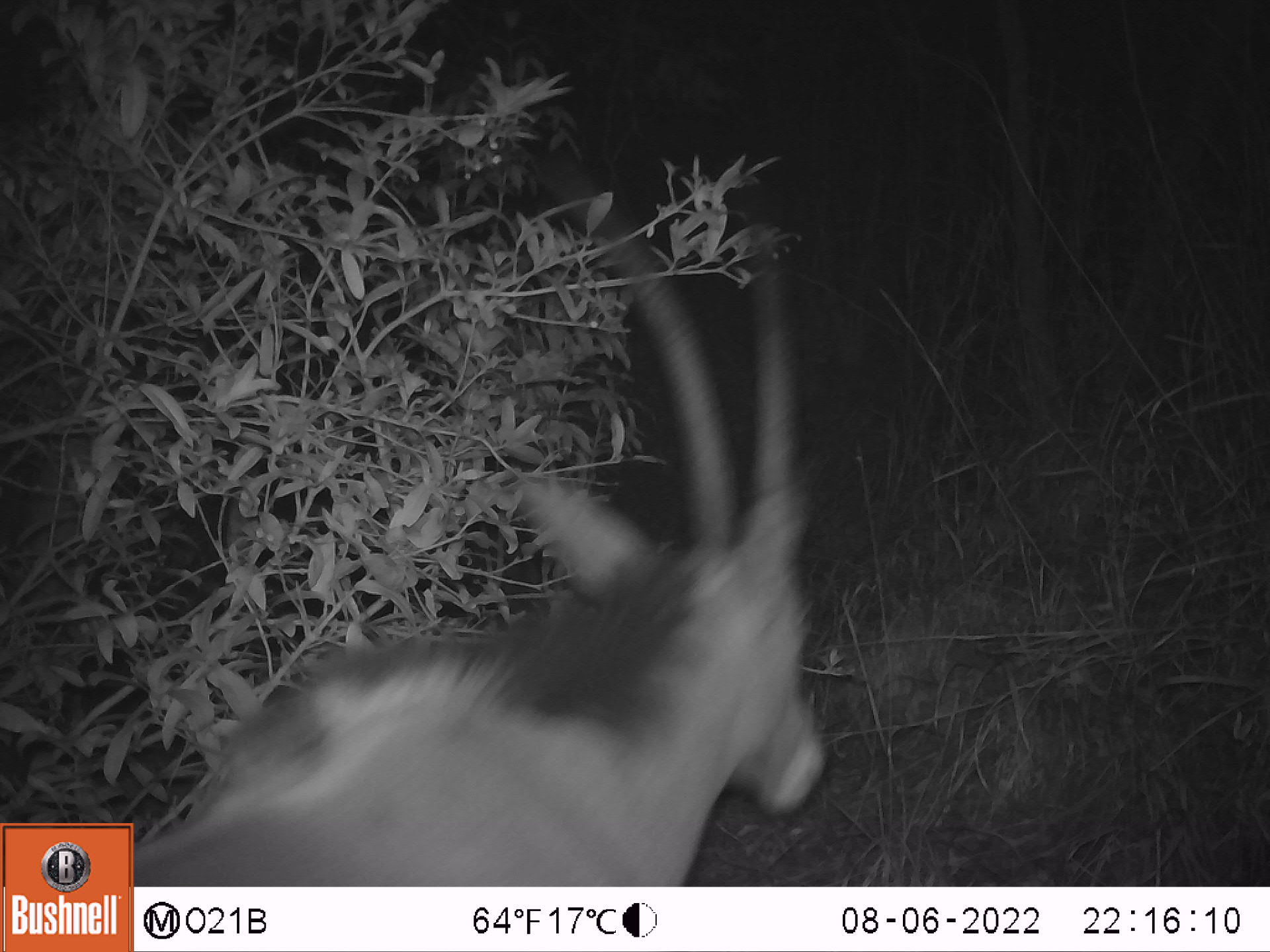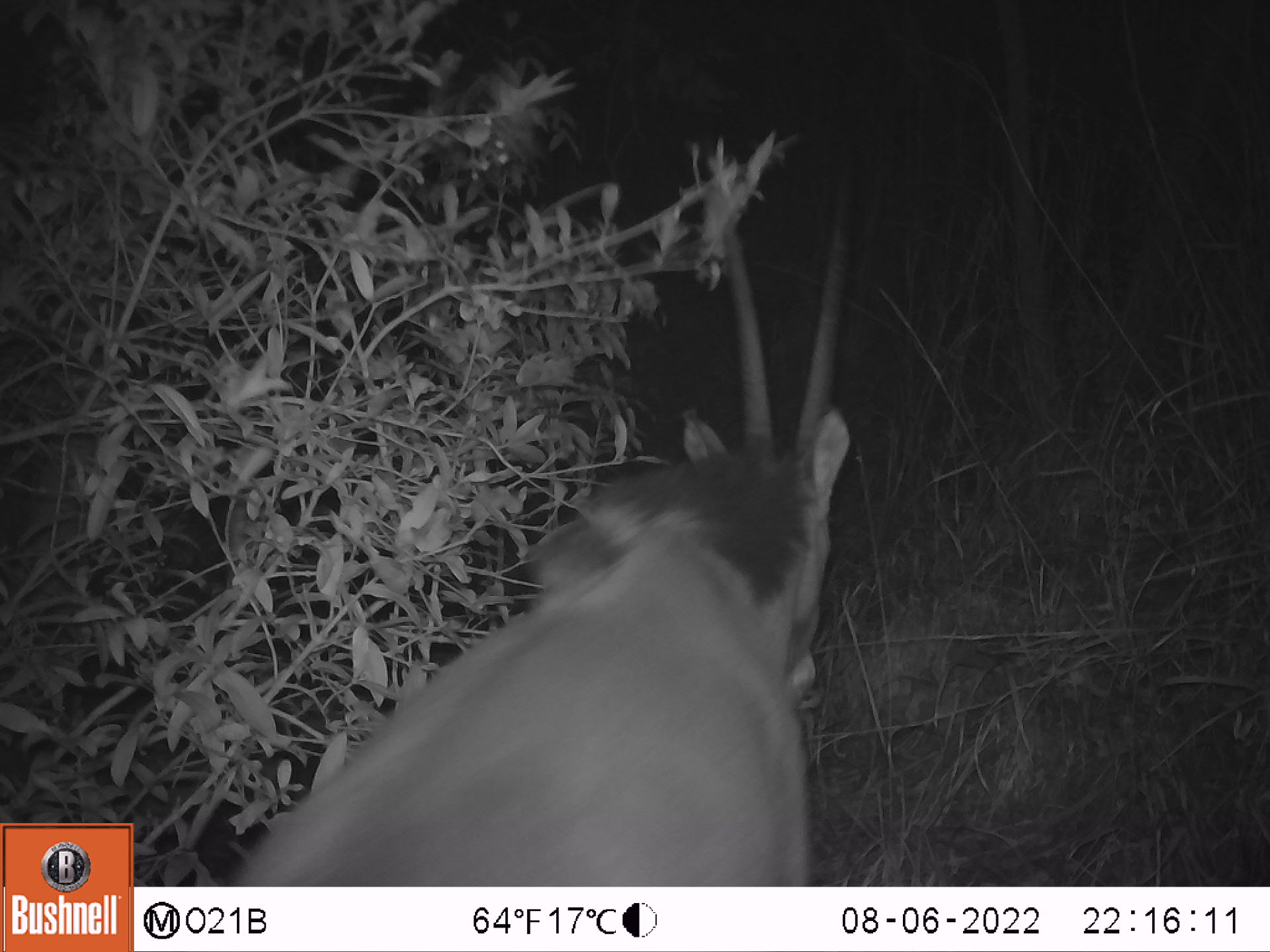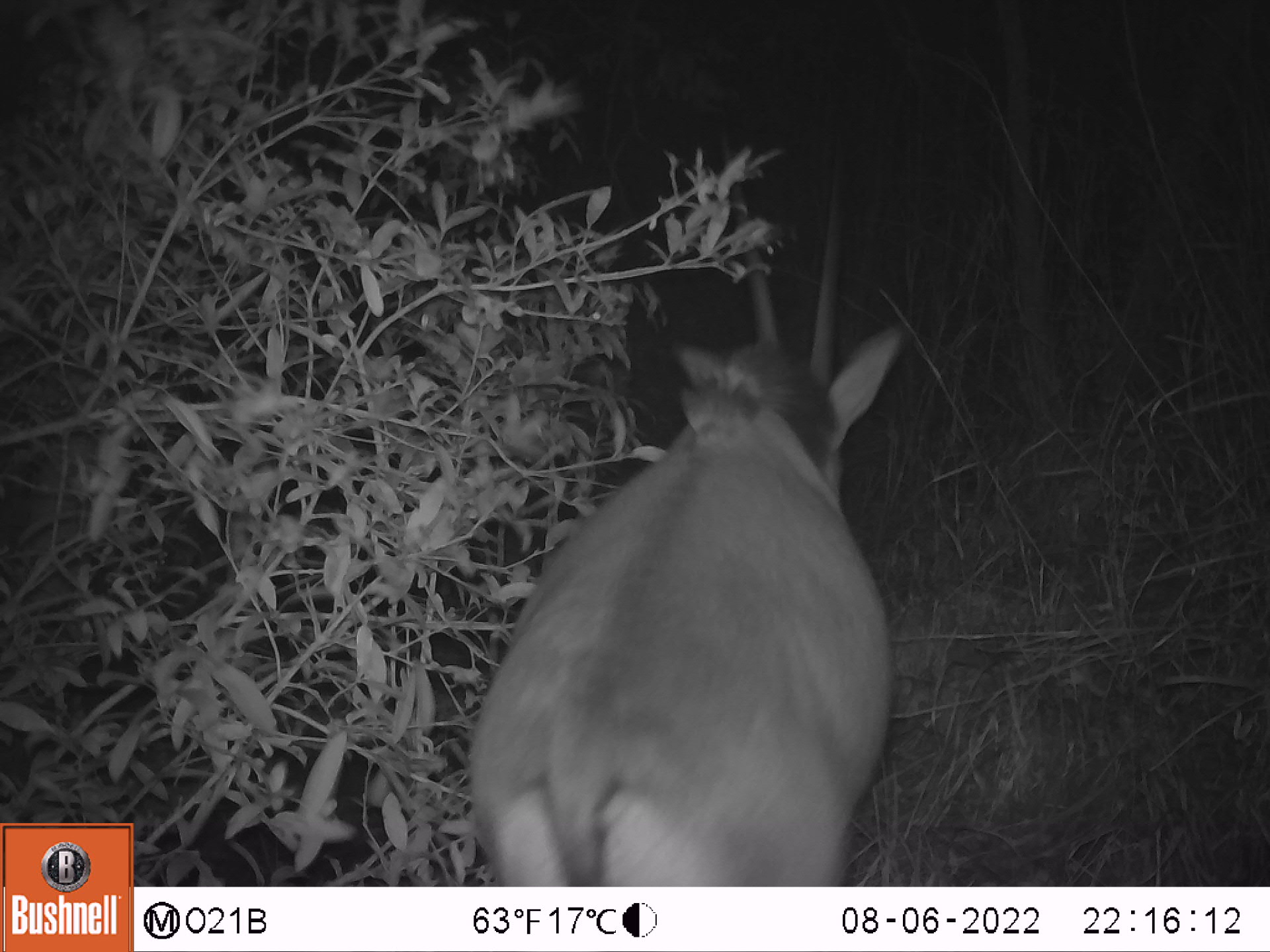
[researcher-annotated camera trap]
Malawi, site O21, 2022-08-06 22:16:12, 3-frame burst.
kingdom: Animalia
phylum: Chordata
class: Mammalia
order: Artiodactyla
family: Bovidae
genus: Hippotragus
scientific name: Hippotragus niger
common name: sable antelope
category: sable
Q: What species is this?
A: Sable (sable antelope) (Hippotragus niger).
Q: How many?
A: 1.